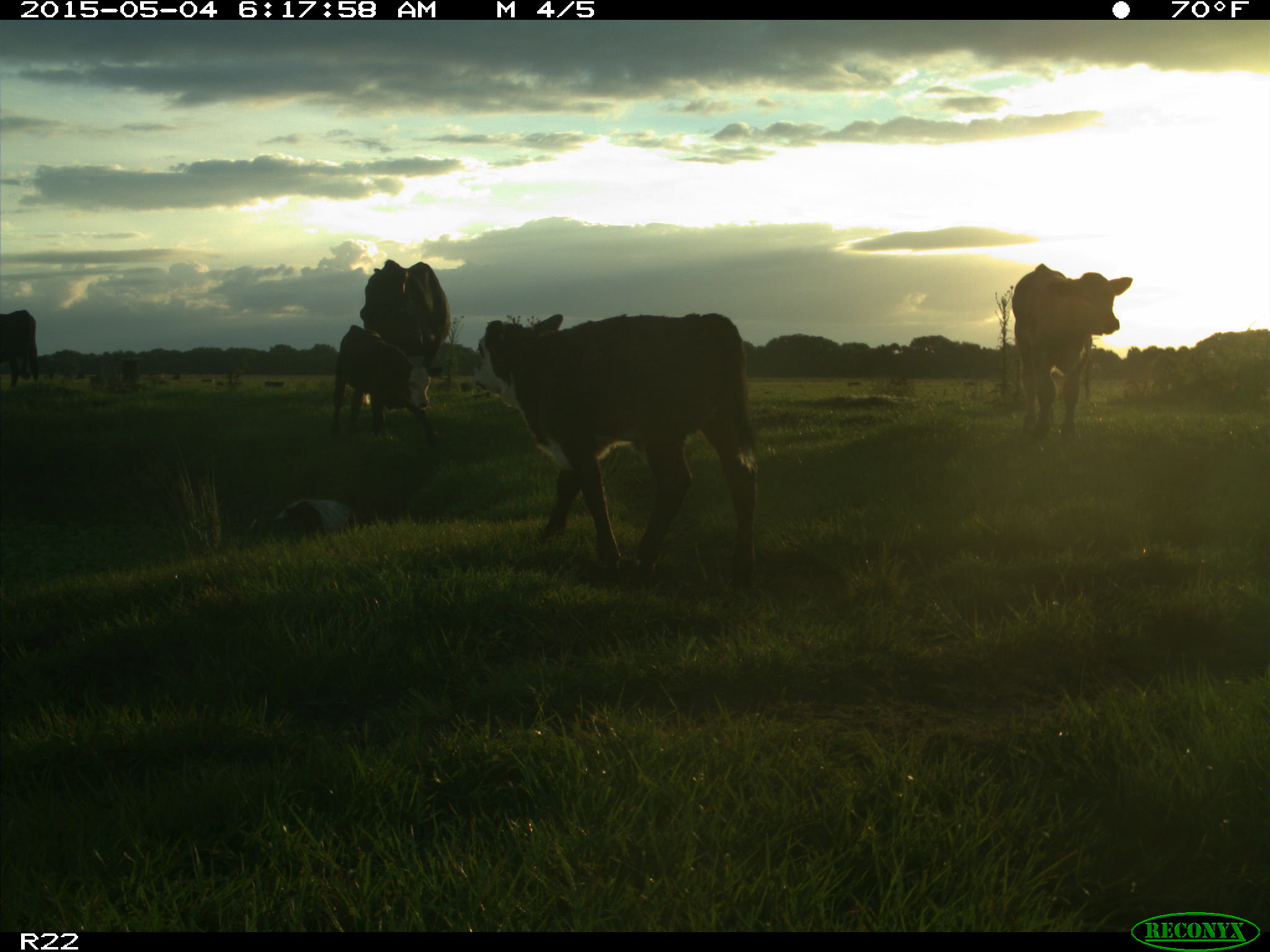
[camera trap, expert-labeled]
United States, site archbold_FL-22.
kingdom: Animalia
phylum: Chordata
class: Mammalia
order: Artiodactyla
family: Bovidae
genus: Bos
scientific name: Bos taurus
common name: domestic cow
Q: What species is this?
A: Bos taurus (domestic cow).